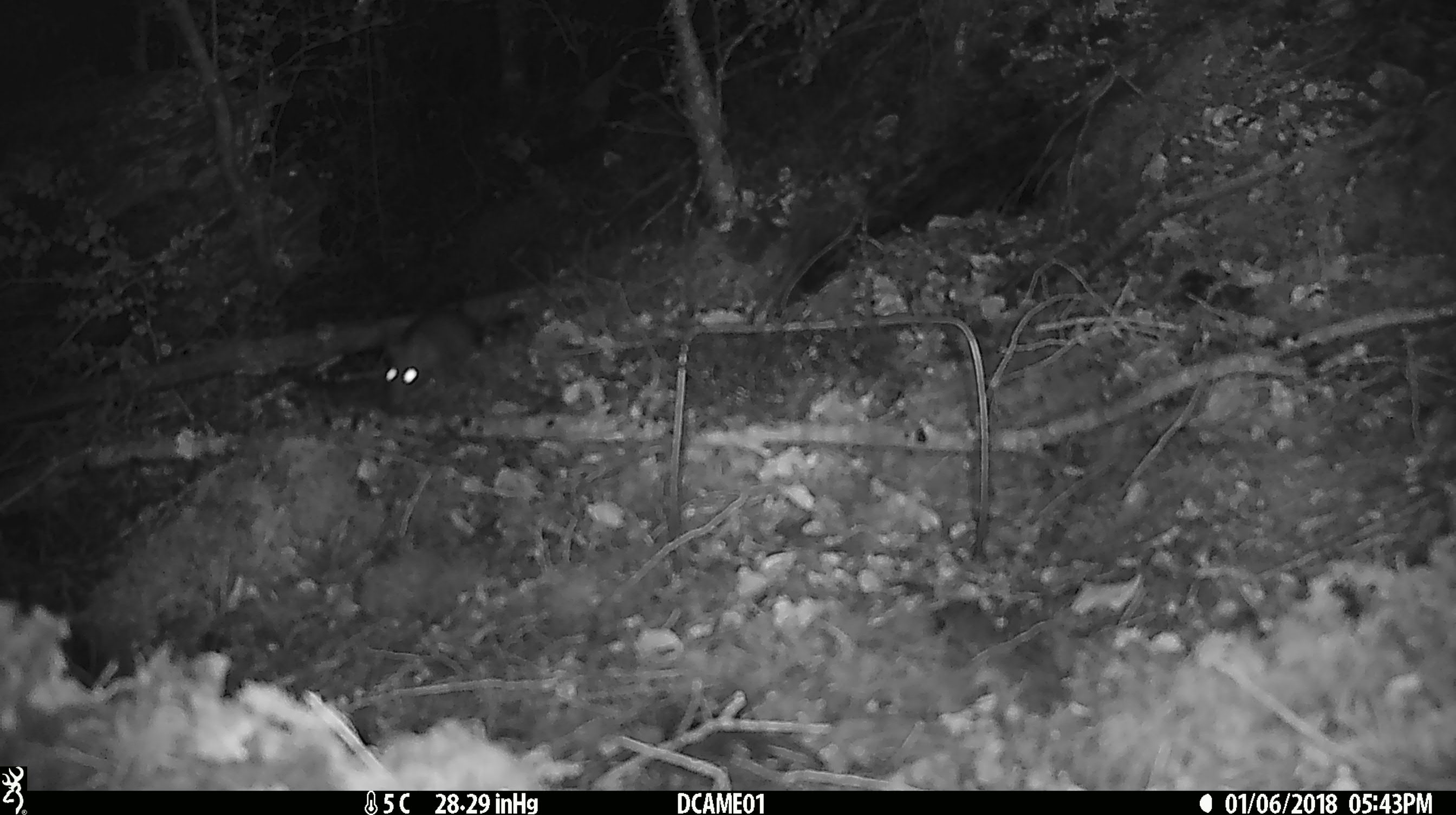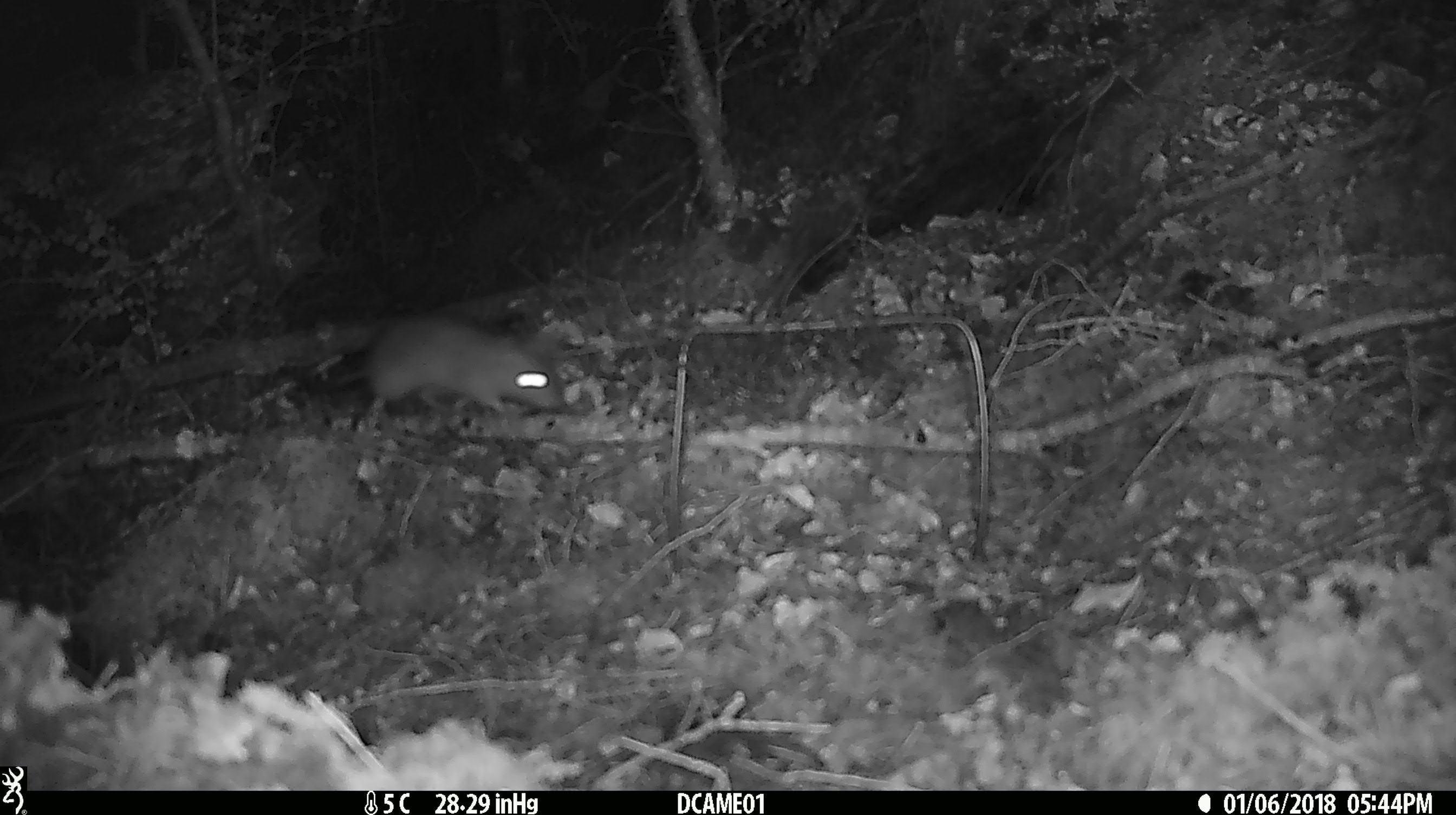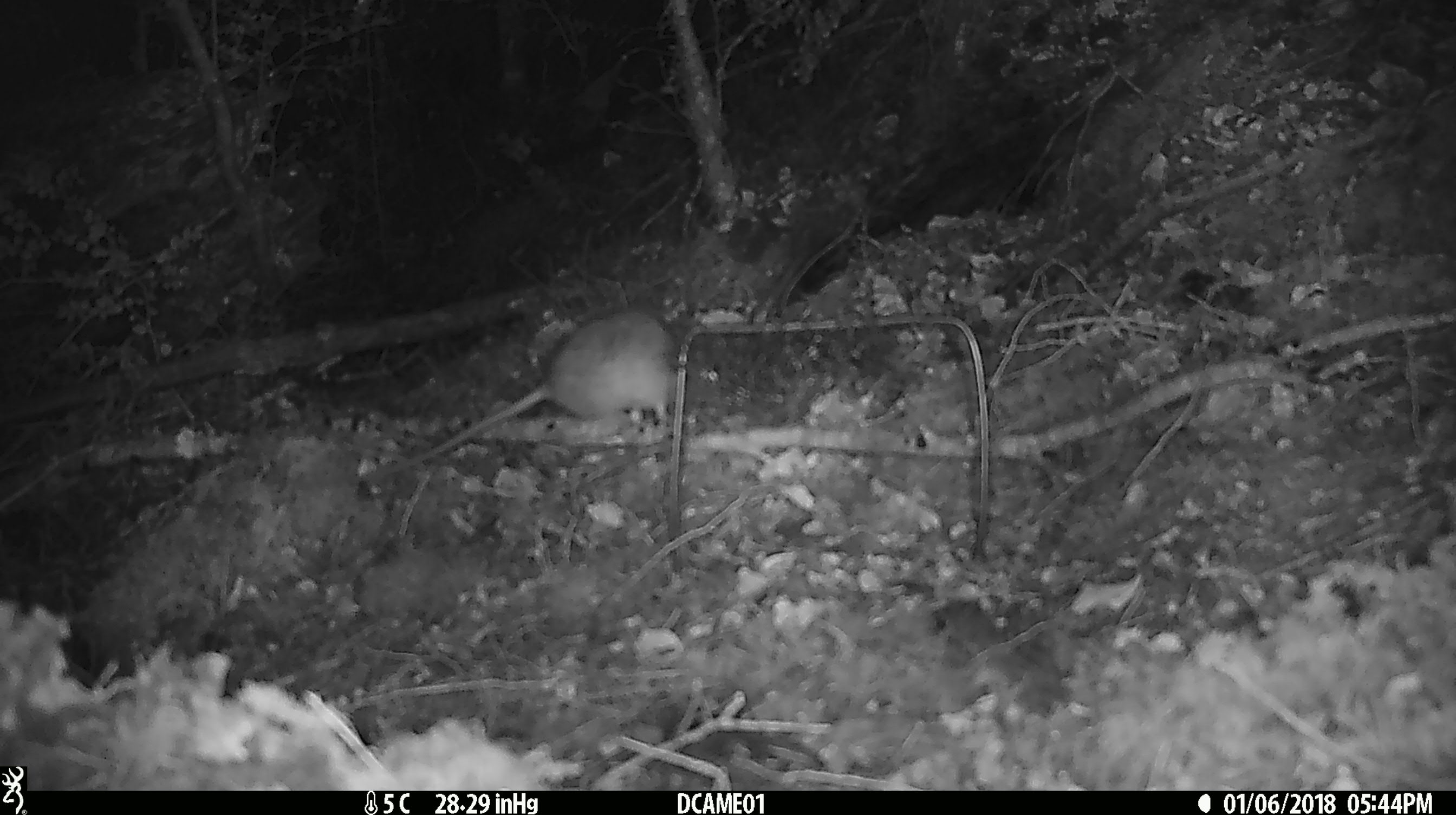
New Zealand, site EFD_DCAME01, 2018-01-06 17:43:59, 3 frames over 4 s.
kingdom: Animalia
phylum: Chordata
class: Mammalia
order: Rodentia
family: Muridae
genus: Rattus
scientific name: Rattus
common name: rat